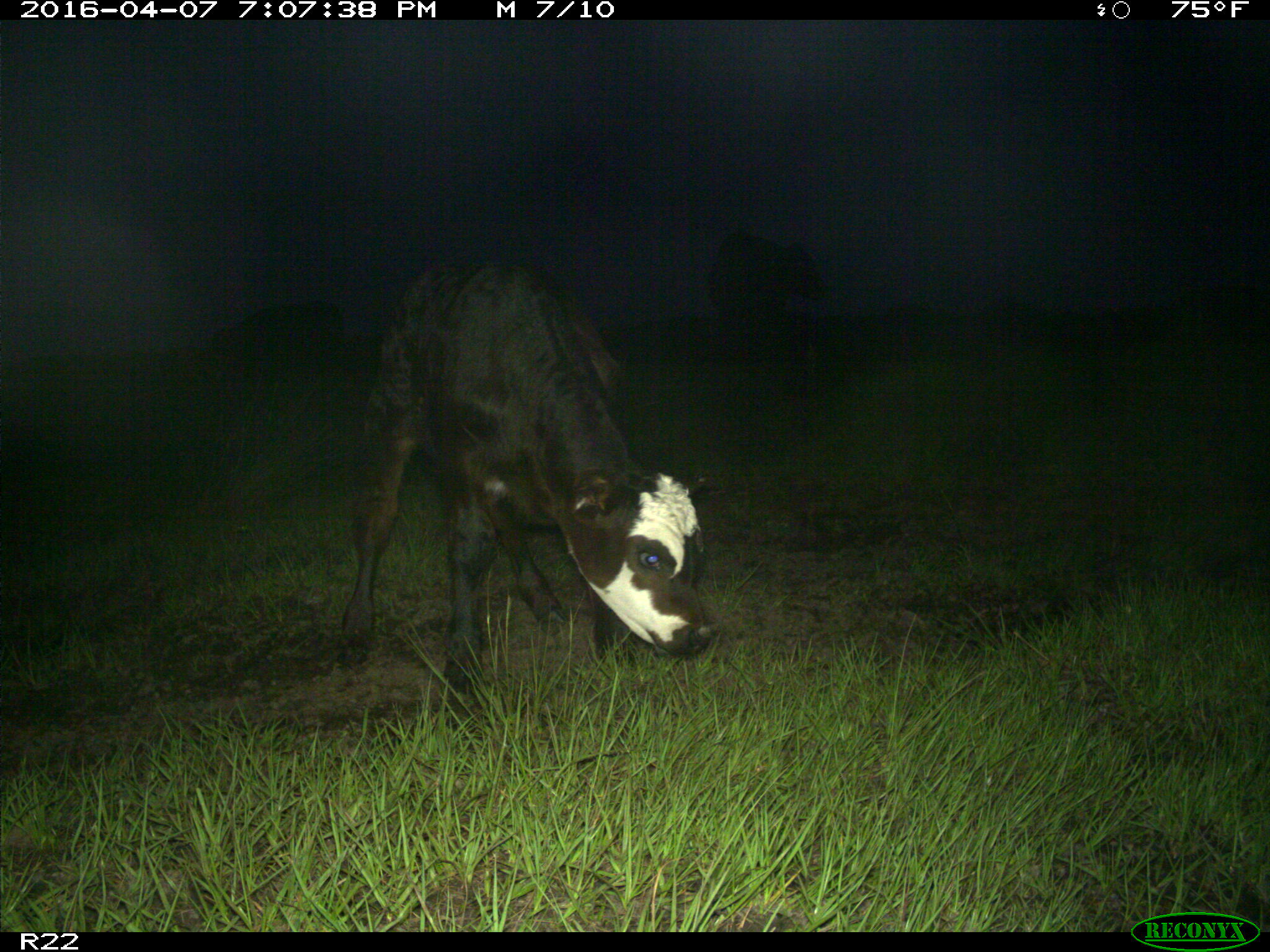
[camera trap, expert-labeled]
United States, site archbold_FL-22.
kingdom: Animalia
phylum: Chordata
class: Mammalia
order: Artiodactyla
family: Bovidae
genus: Bos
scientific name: Bos taurus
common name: domestic cow